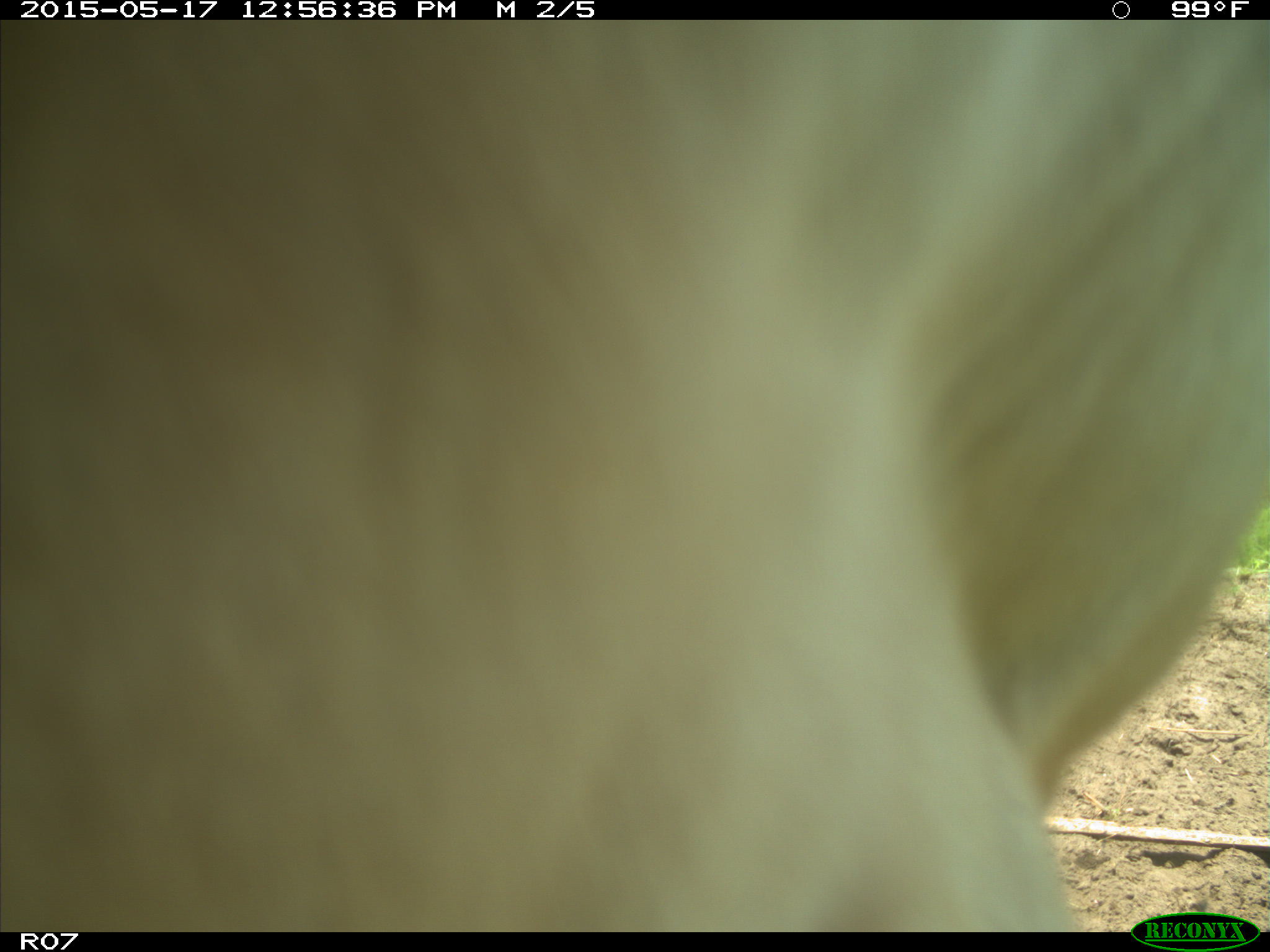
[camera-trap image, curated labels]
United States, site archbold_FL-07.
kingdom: Animalia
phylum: Chordata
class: Mammalia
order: Artiodactyla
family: Bovidae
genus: Bos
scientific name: Bos taurus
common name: domestic cow